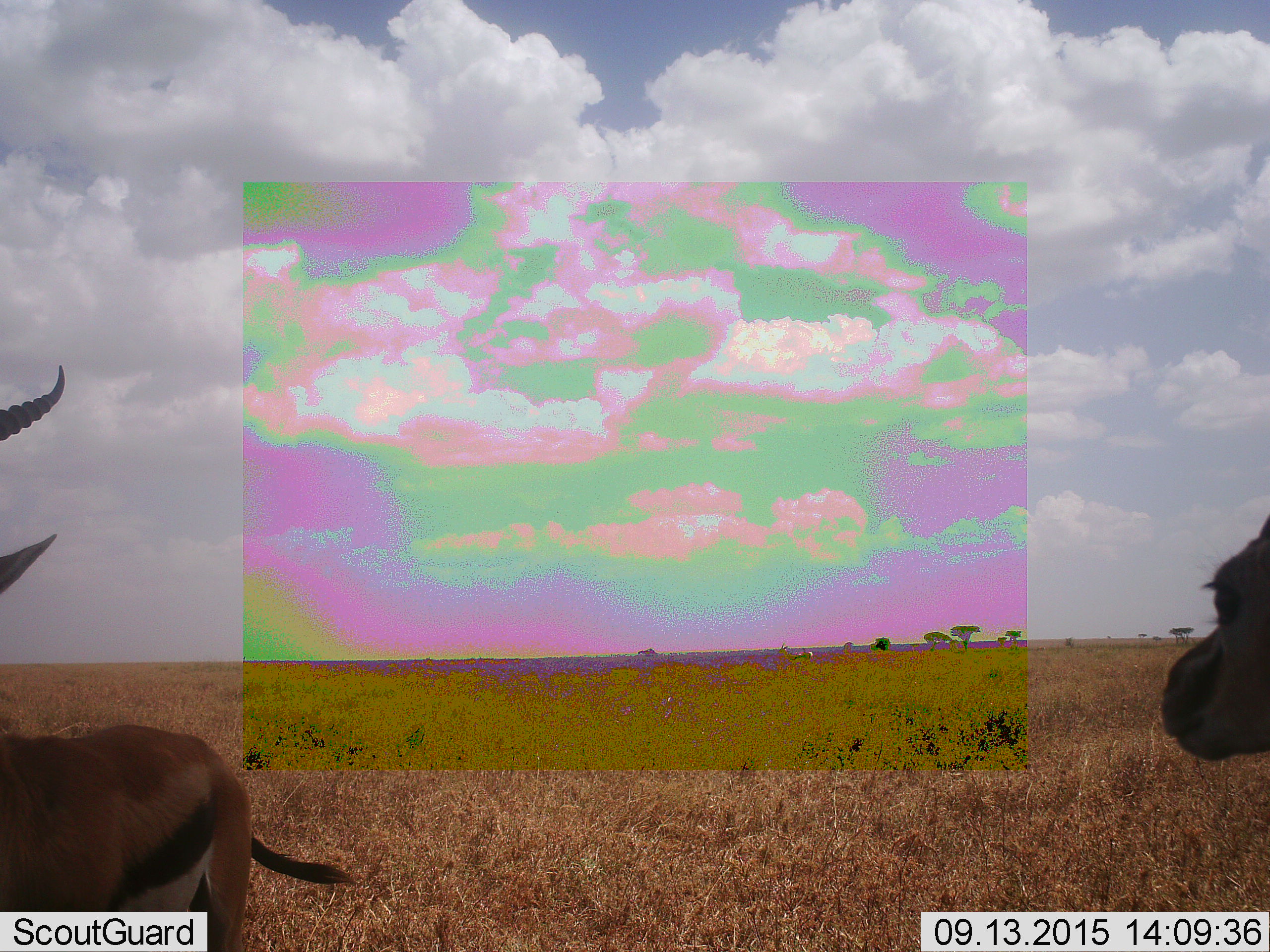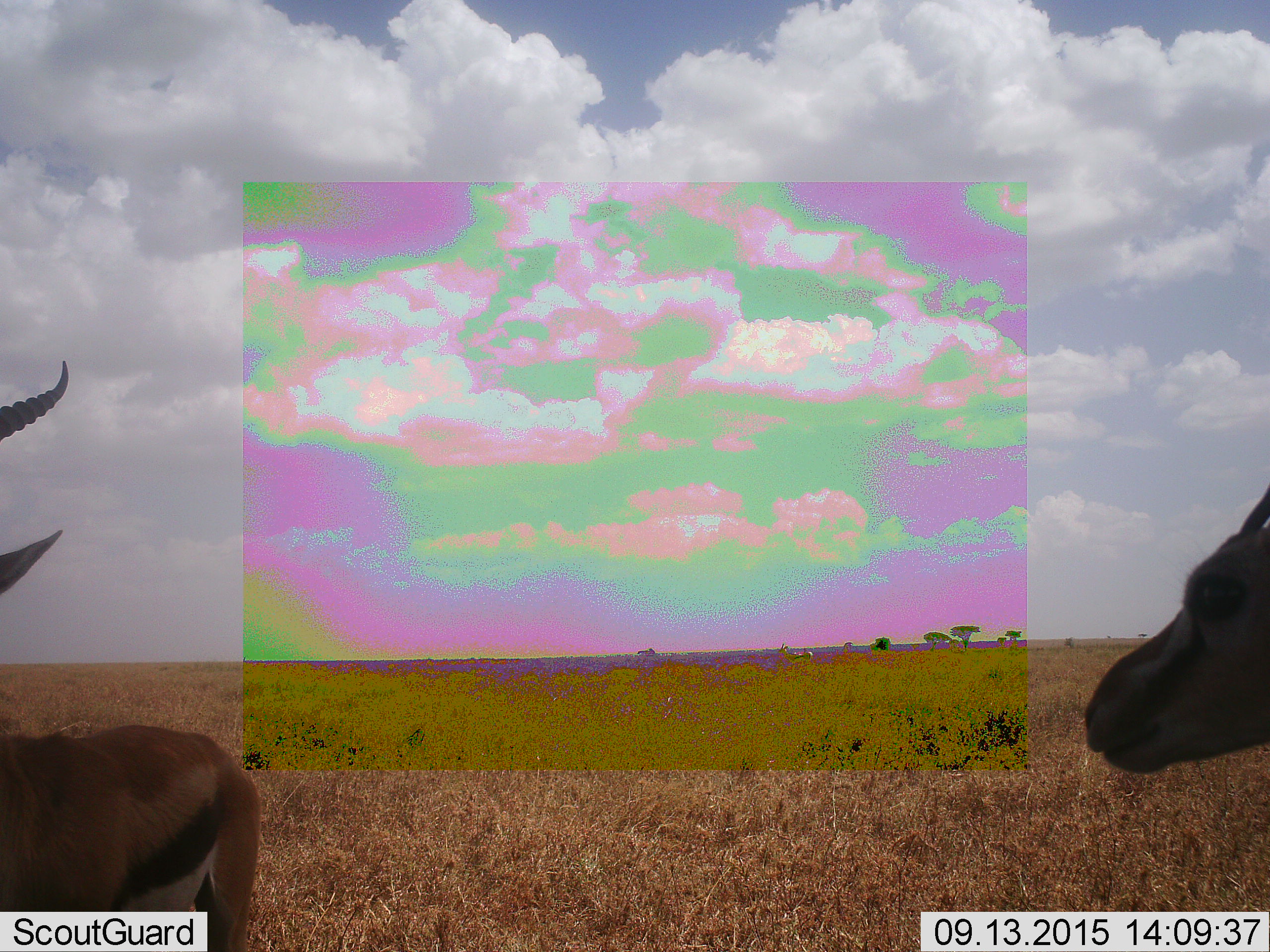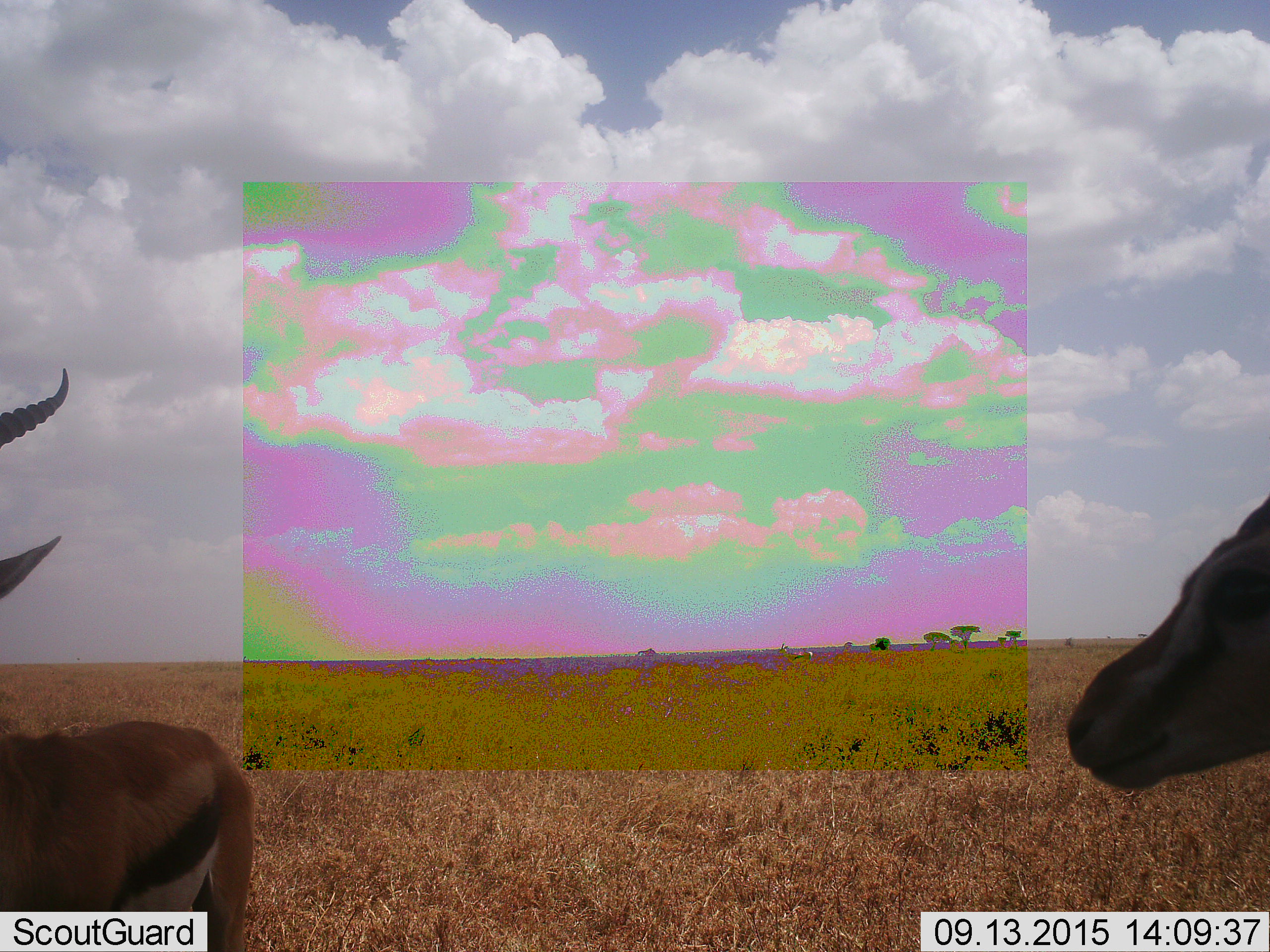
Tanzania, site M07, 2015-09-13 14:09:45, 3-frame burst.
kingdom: Animalia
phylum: Chordata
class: Mammalia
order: Artiodactyla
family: Bovidae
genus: Eudorcas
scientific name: Eudorcas thomsonii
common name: thomson's gazelle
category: gazellethomsons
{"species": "gazellethomsons (thomson's gazelle) (Eudorcas thomsonii)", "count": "2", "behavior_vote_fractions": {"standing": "100%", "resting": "0%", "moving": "12%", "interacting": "0%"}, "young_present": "0%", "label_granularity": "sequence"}